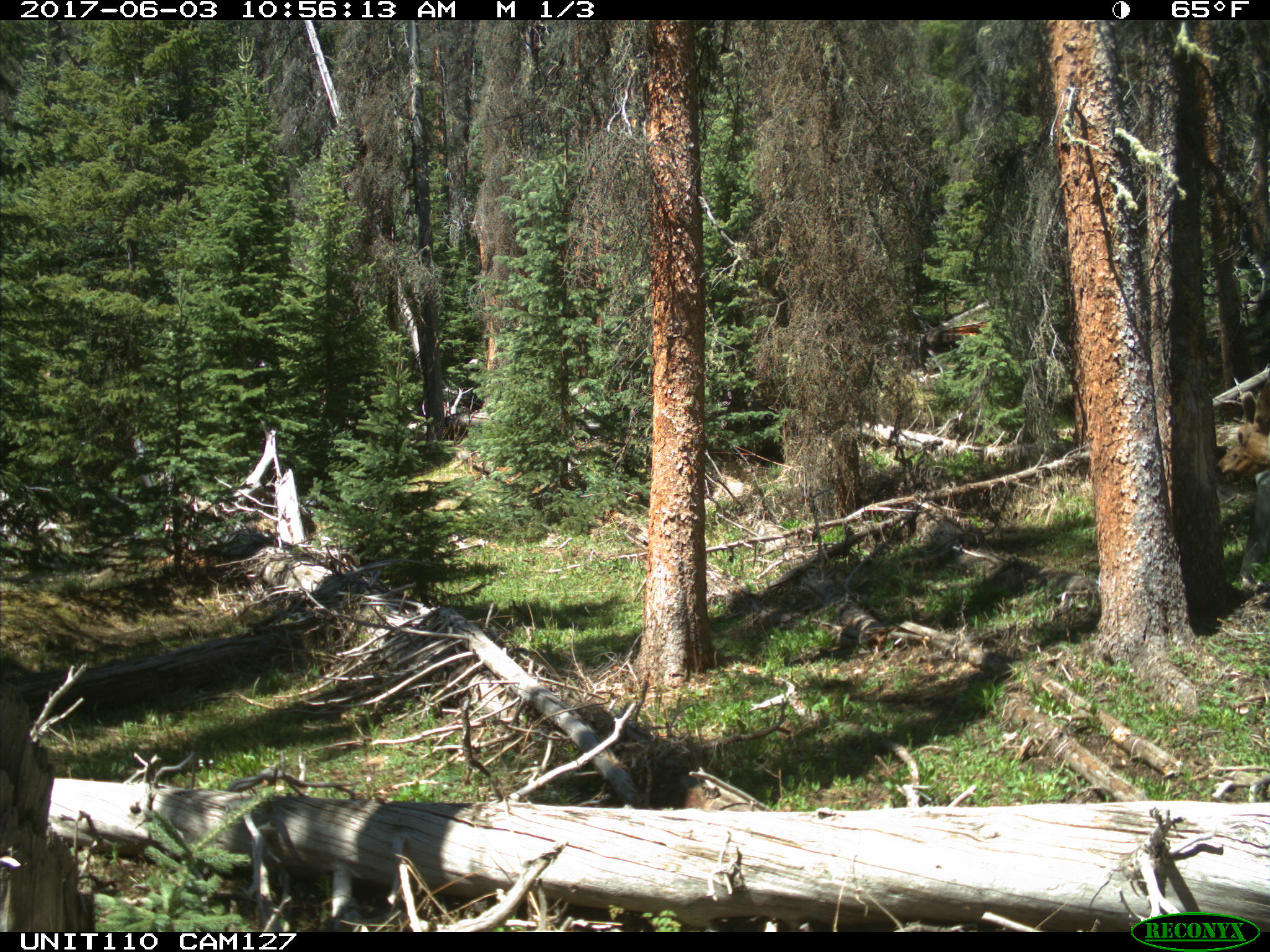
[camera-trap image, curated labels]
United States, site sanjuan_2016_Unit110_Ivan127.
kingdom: Animalia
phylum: Chordata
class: Mammalia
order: Artiodactyla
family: Cervidae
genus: Cervus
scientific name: Cervus elaphus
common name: red deer